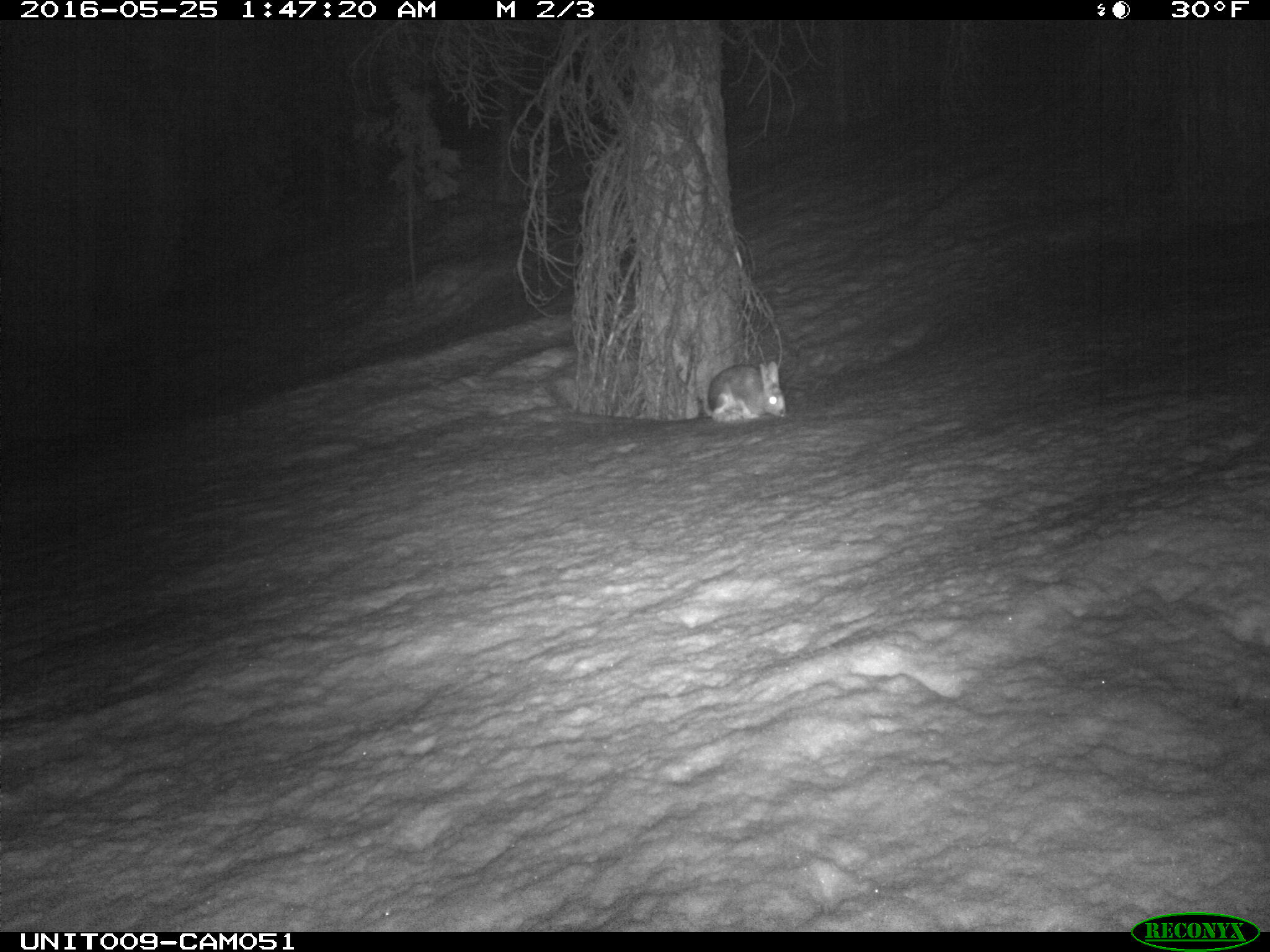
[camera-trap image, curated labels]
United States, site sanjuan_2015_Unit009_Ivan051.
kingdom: Animalia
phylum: Chordata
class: Mammalia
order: Lagomorpha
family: Leporidae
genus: Lepus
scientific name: Lepus americanus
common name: snowshoe hare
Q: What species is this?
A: Lepus americanus (snowshoe hare).